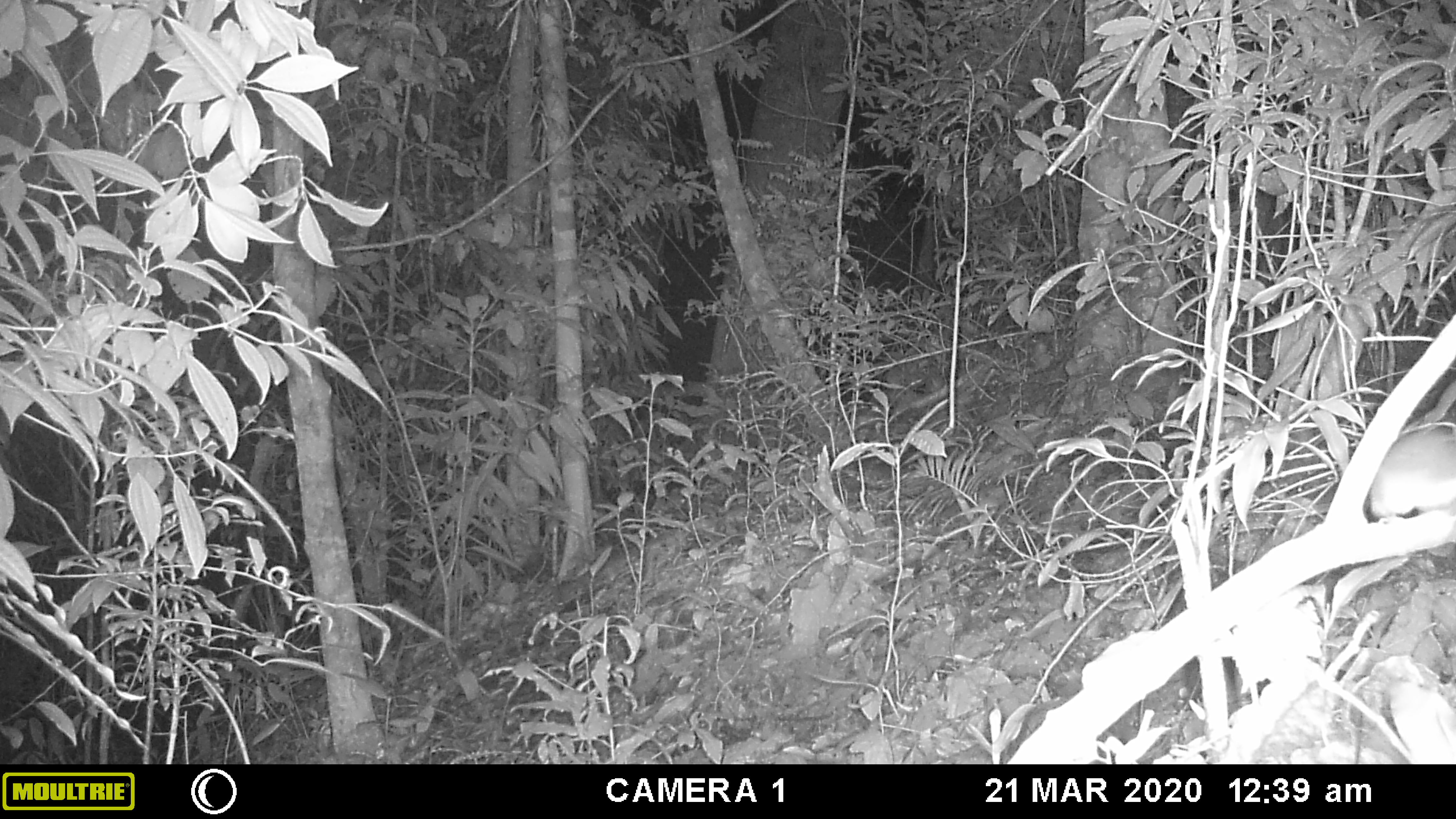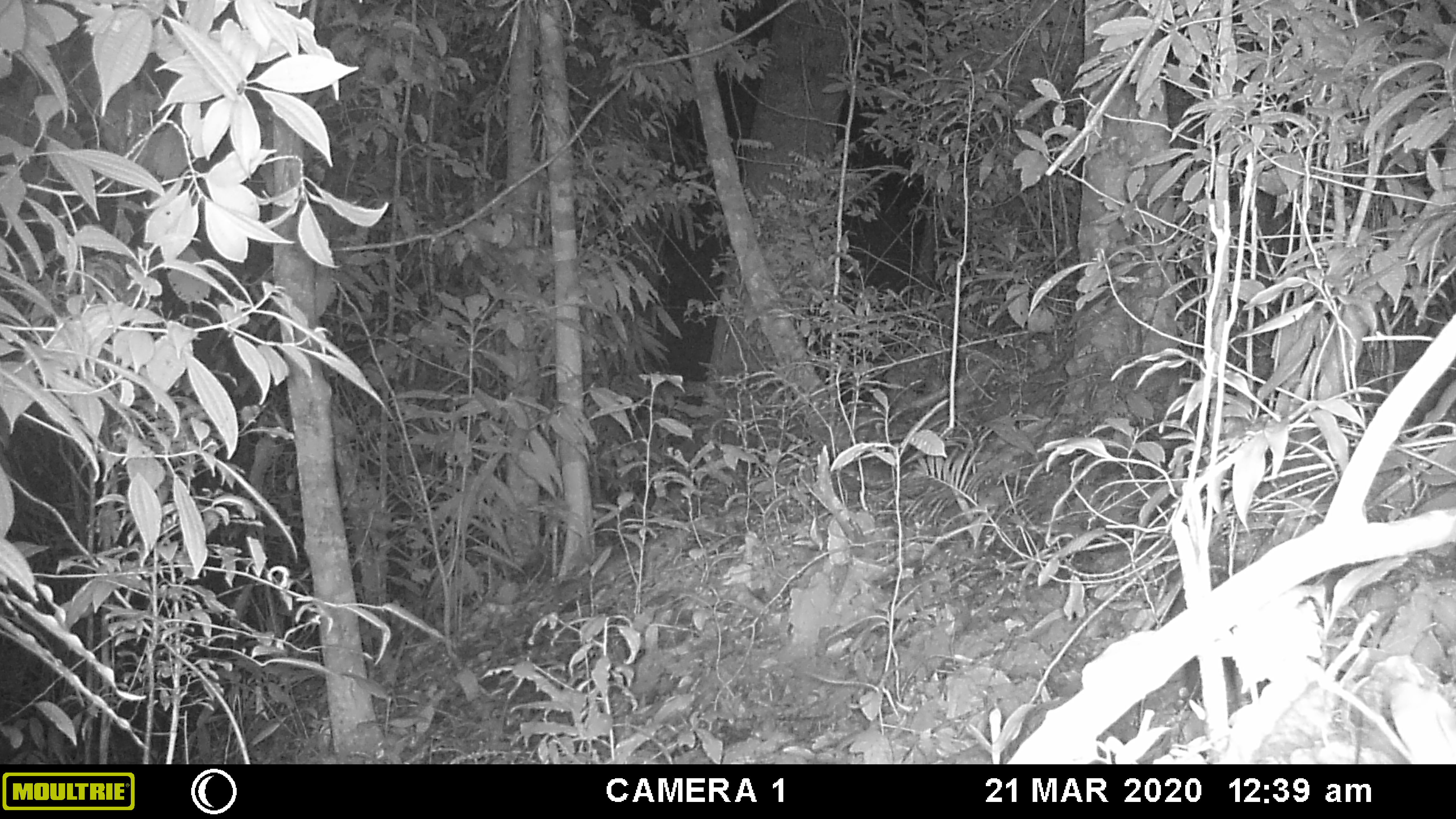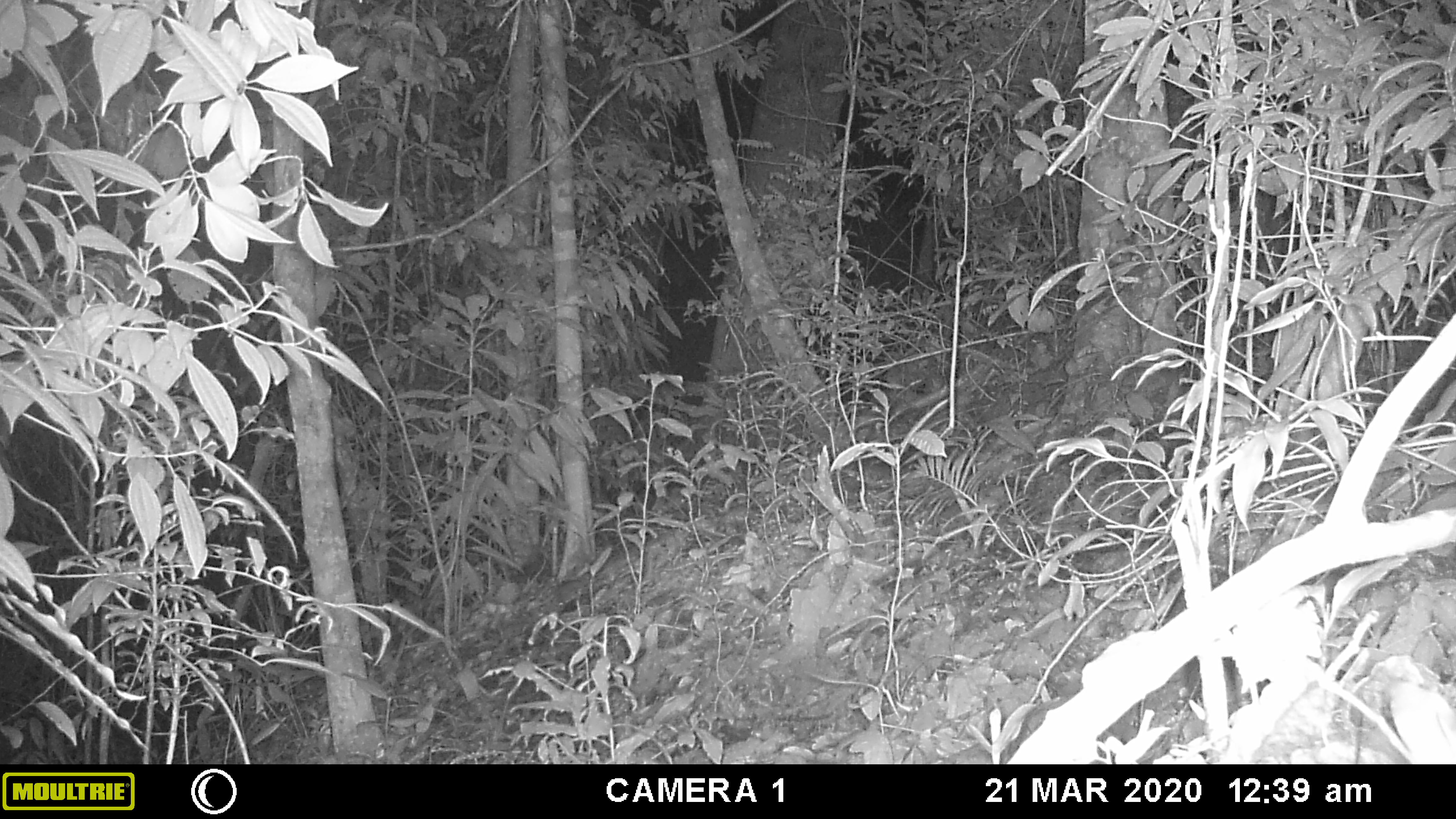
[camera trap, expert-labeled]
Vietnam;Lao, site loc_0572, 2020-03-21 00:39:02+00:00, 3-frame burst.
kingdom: Animalia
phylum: Chordata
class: Mammalia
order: Rodentia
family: Muridae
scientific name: Muridae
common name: old-world mice and rats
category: unidentified murid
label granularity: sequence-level